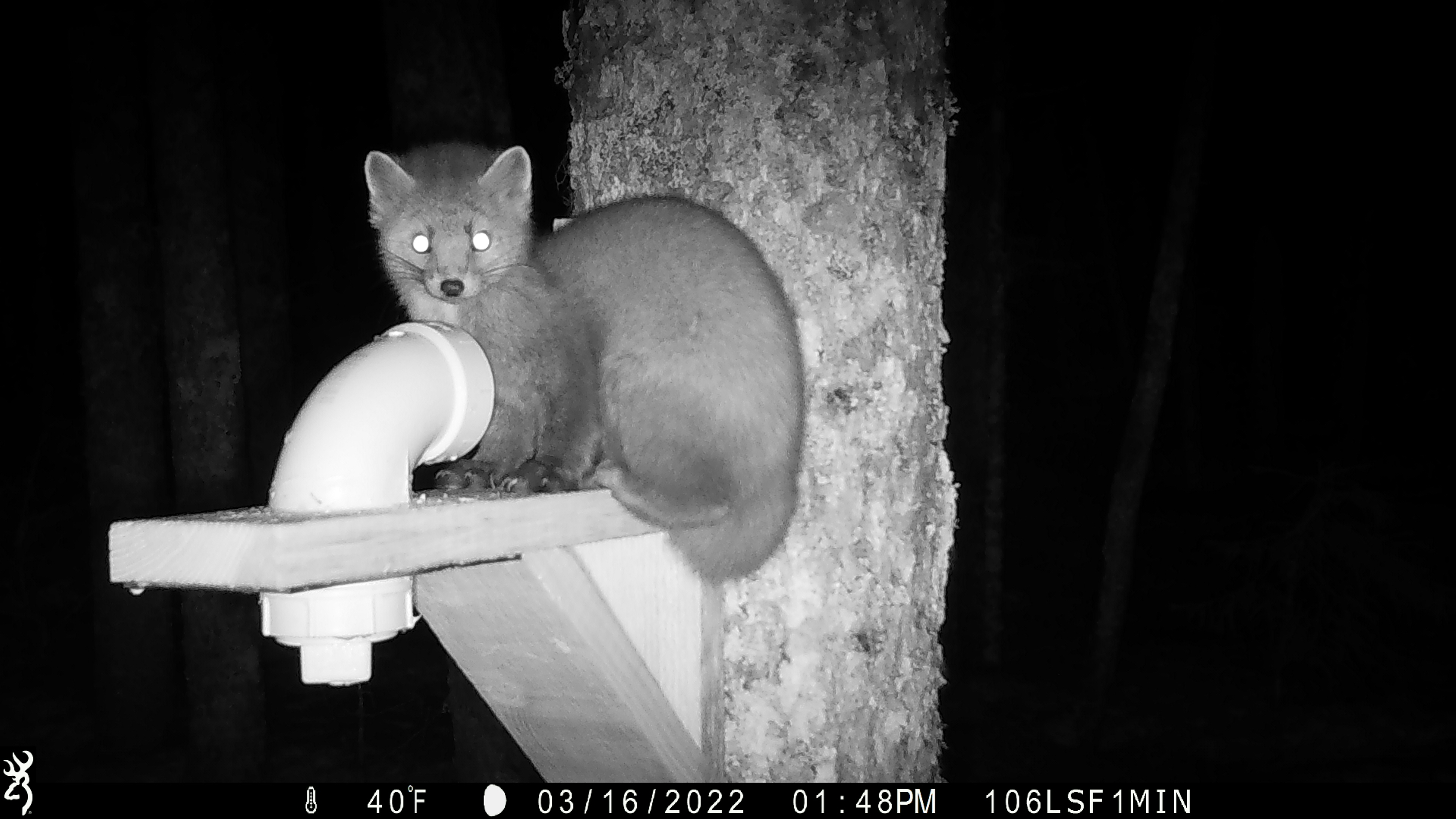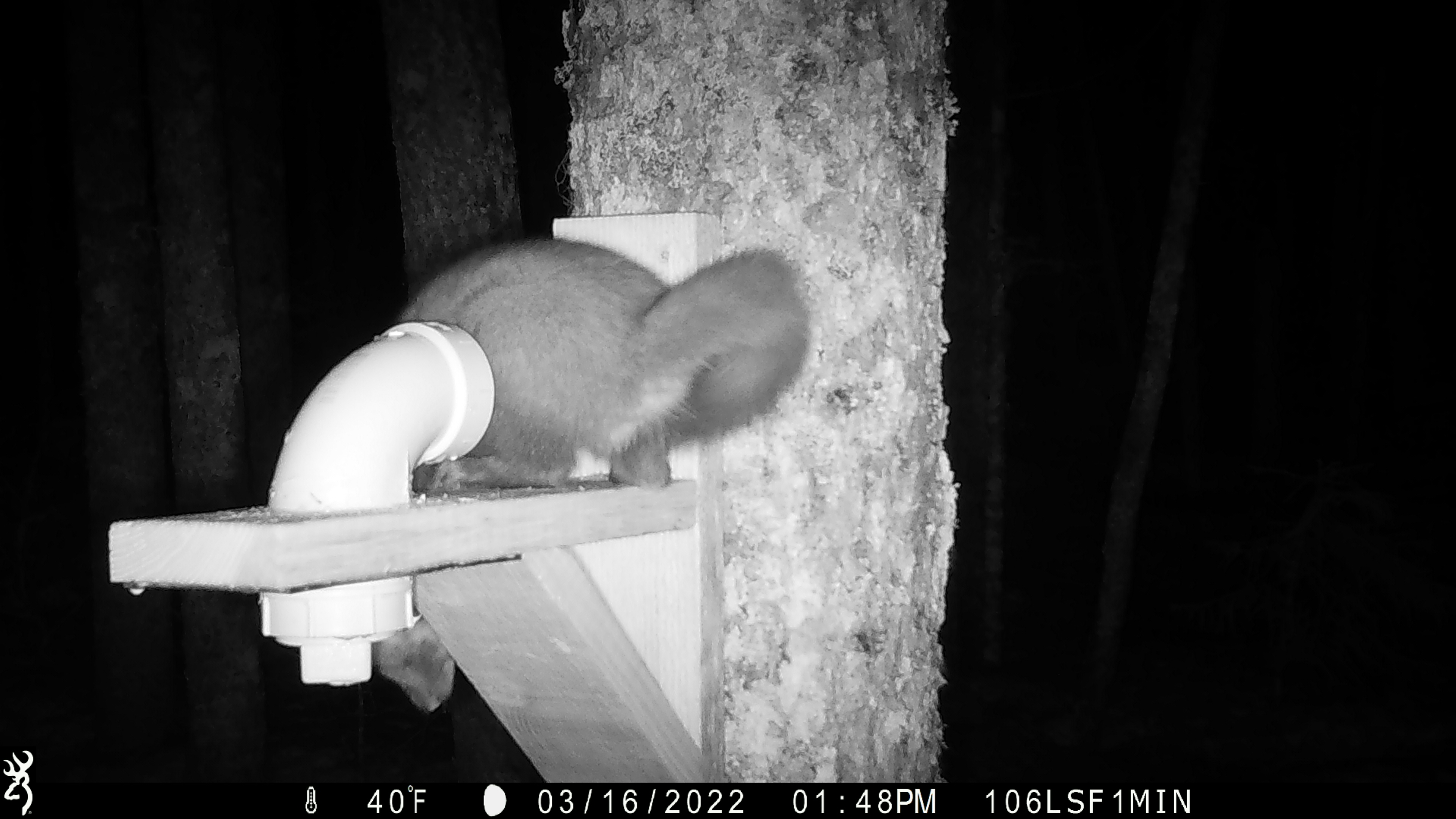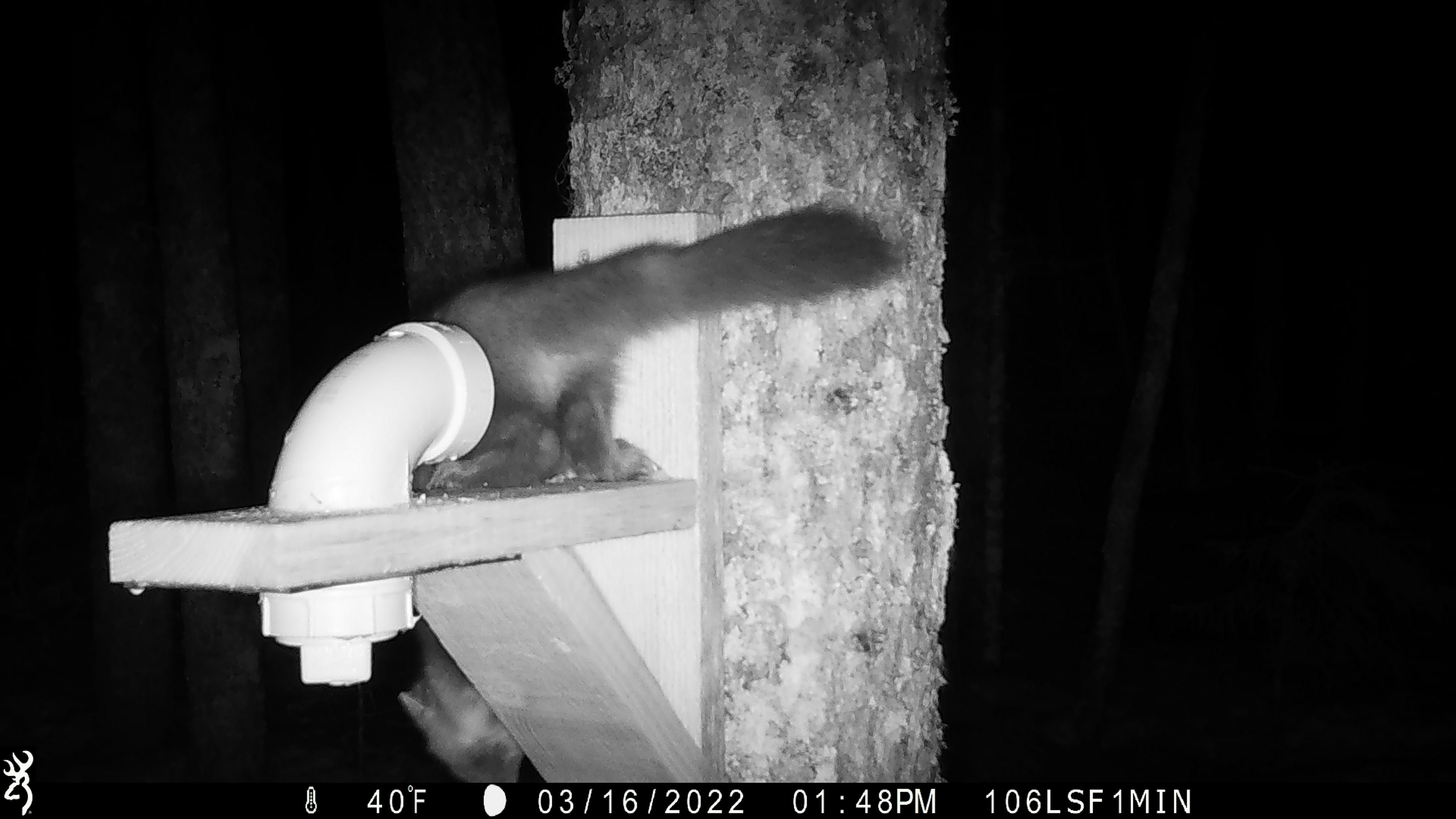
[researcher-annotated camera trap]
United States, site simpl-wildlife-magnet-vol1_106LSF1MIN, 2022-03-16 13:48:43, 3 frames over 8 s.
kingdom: Animalia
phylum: Chordata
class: Mammalia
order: Carnivora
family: Mustelidae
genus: Martes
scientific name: Martes americana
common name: american marten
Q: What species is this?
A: American marten (Martes americana).